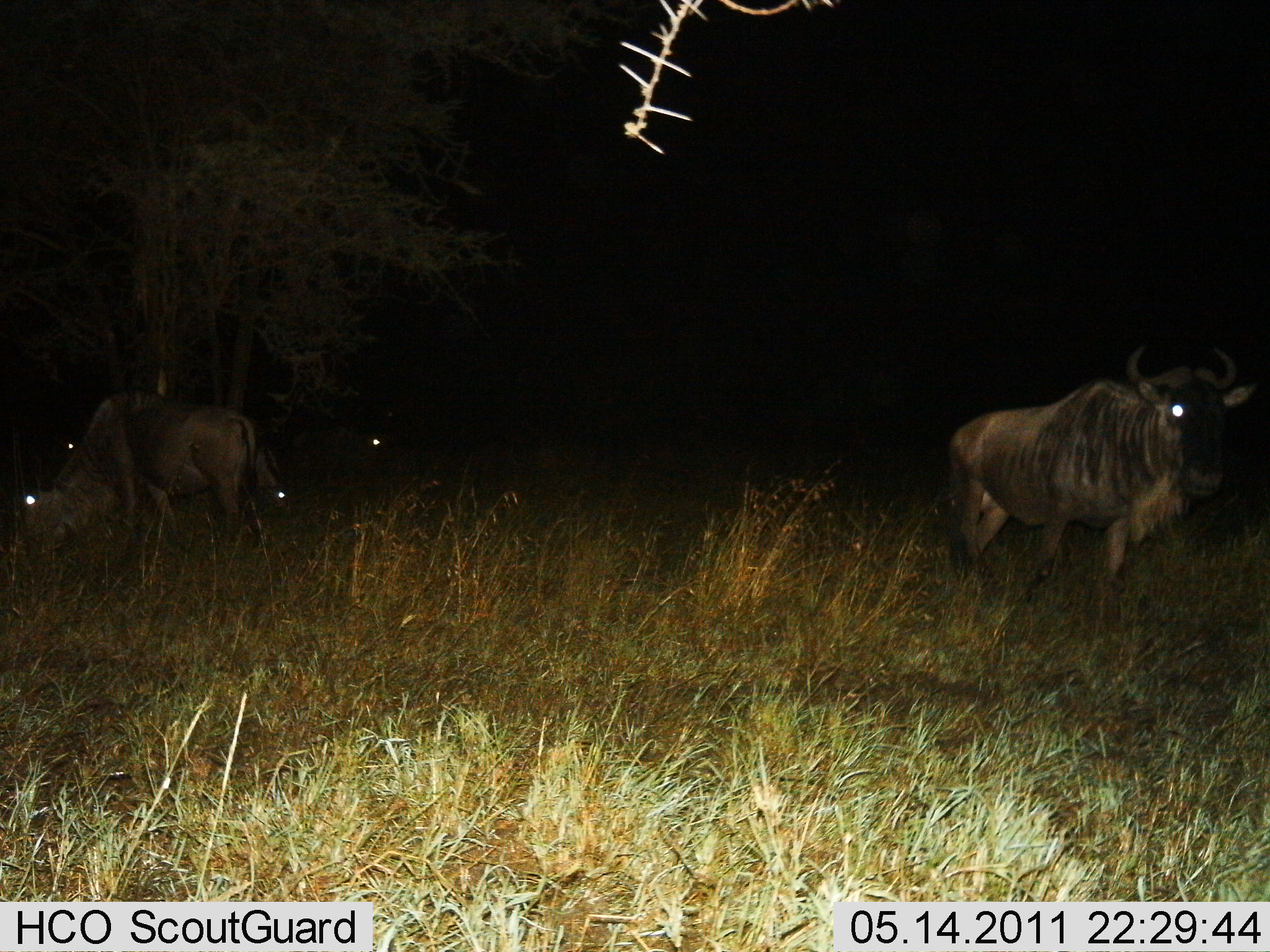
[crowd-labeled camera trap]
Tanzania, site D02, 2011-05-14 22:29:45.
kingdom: Animalia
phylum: Chordata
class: Mammalia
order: Artiodactyla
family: Bovidae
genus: Connochaetes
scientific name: Connochaetes taurinus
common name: blue wildebeest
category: wildebeest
Wildebeest (blue wildebeest) (Connochaetes taurinus), count 5. Behavior (volunteer vote fractions): standing 90%, resting 20%, moving 0%, interacting 0%. Young present (vote fraction): 0%. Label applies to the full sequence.